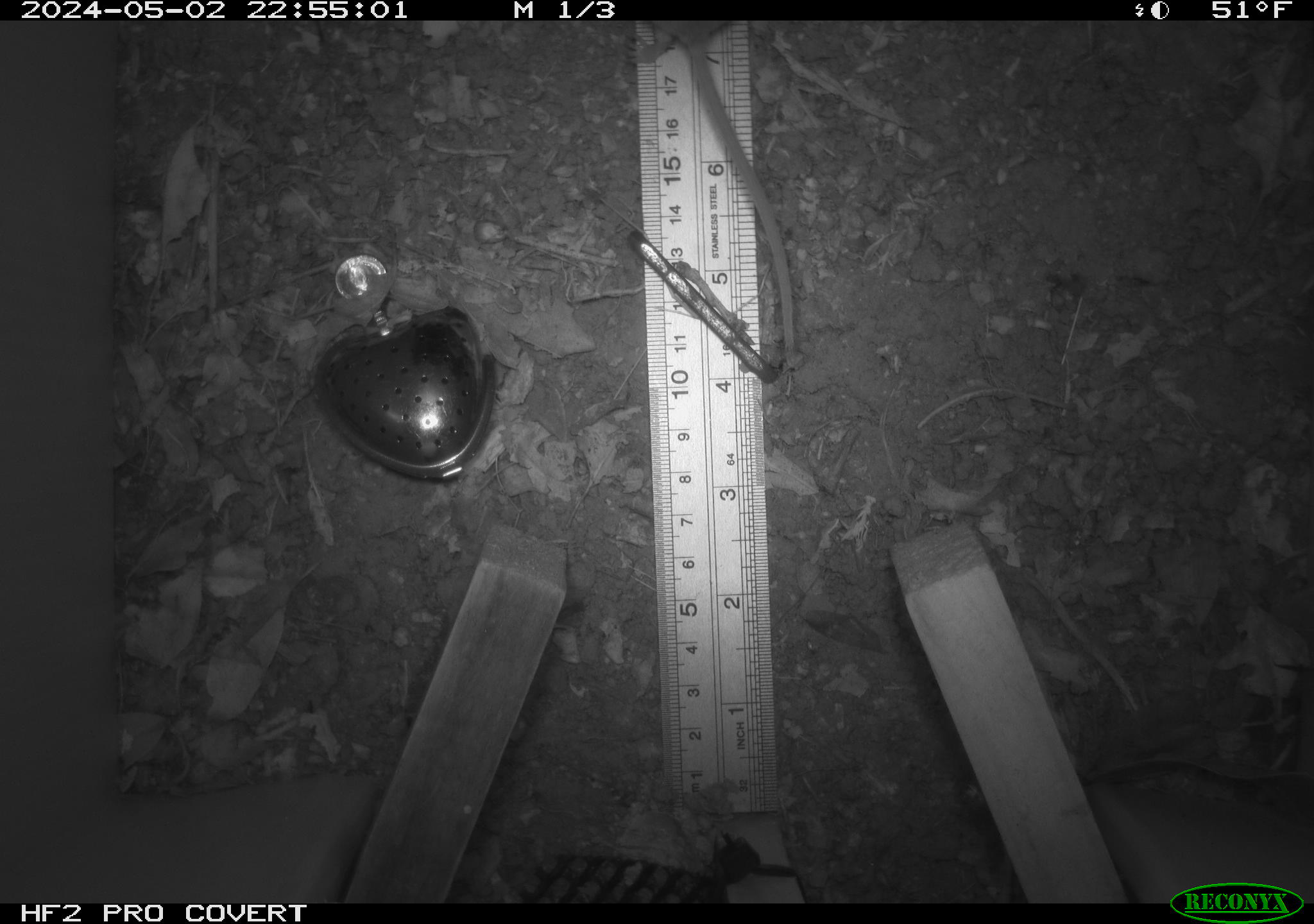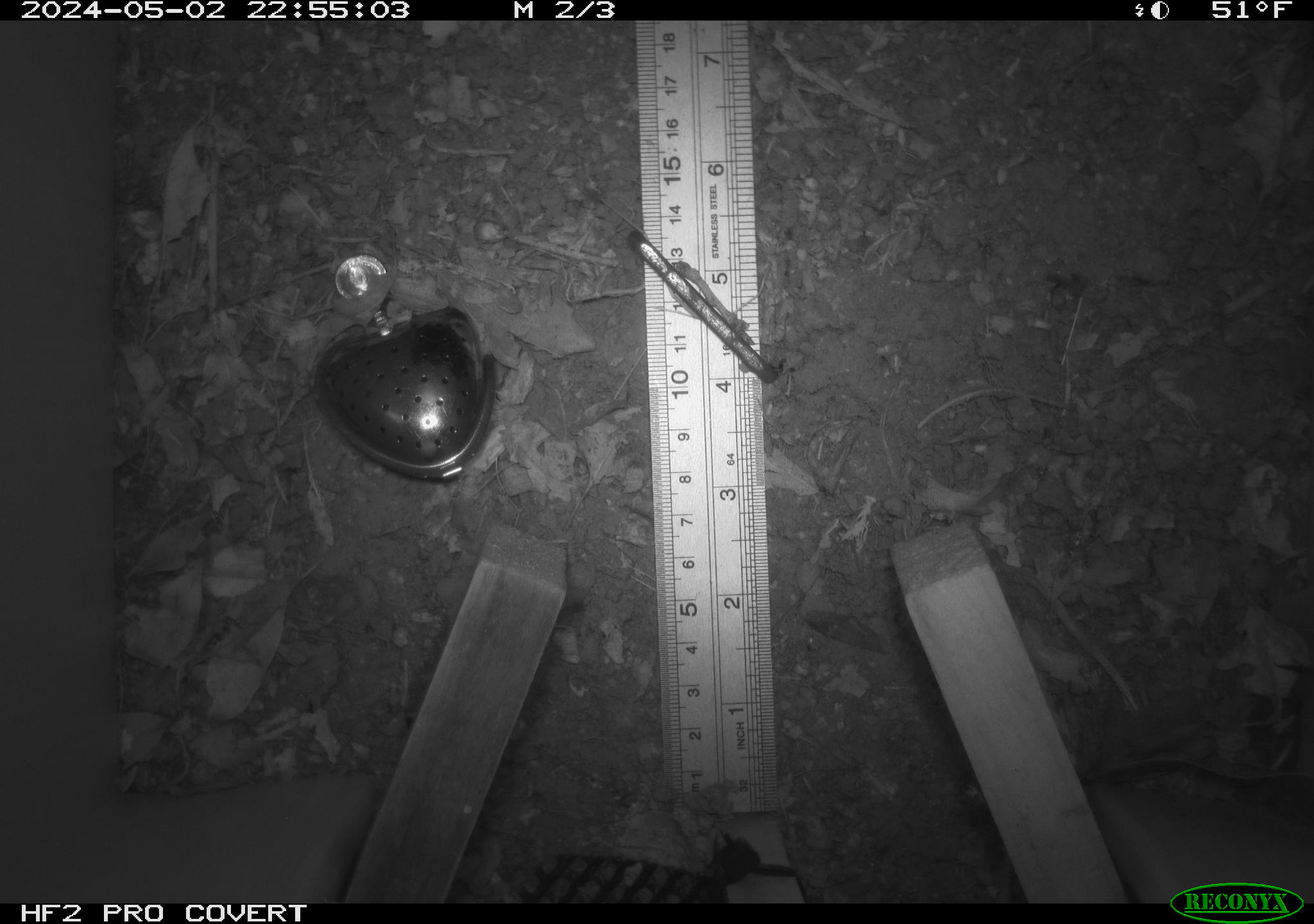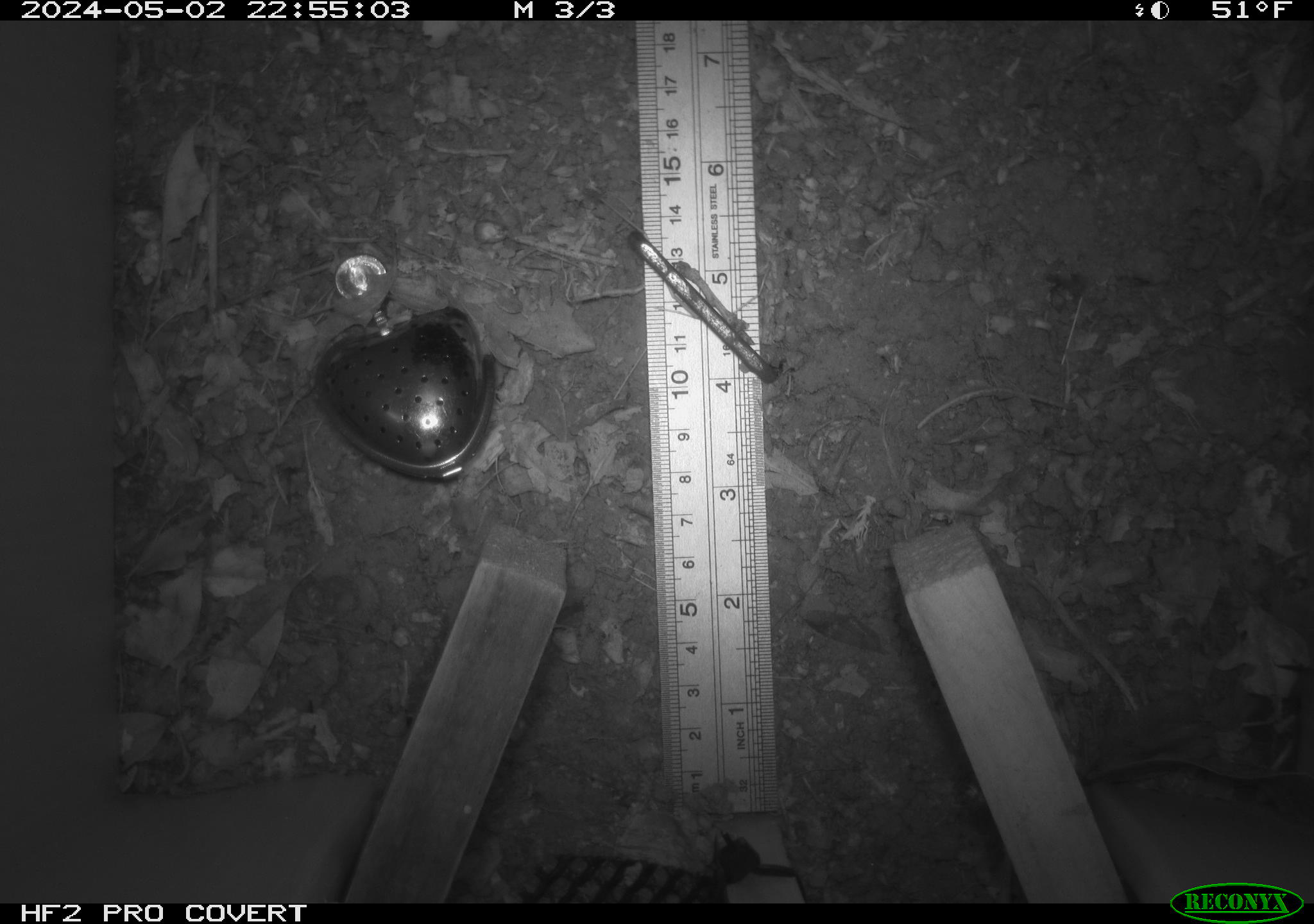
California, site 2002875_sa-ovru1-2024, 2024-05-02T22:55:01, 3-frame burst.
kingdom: Animalia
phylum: Chordata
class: Mammalia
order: Rodentia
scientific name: Rodentia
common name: rodent